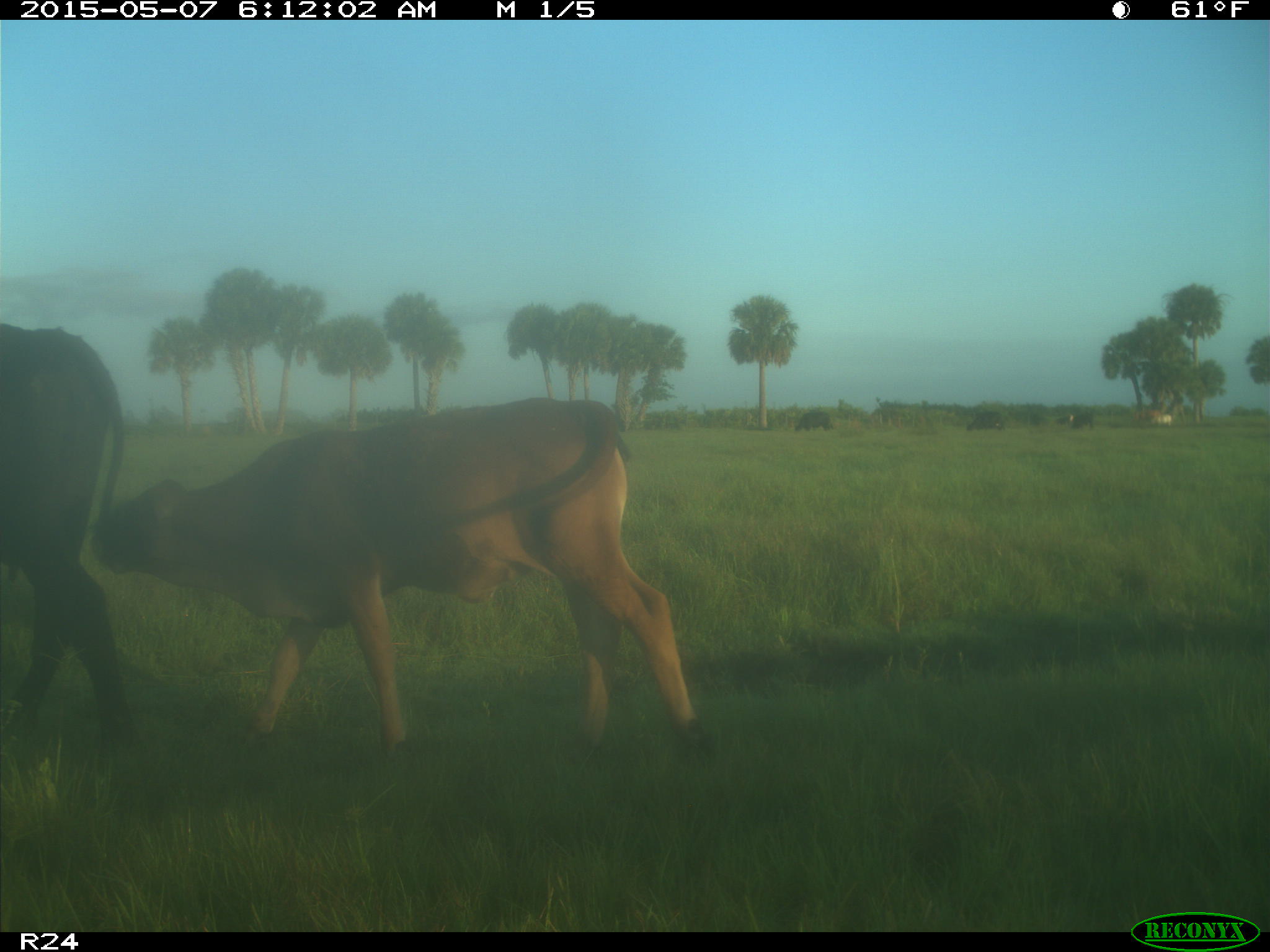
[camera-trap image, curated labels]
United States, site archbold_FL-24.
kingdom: Animalia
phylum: Chordata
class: Mammalia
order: Artiodactyla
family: Bovidae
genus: Bos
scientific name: Bos taurus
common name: domestic cow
Bos taurus (domestic cow).